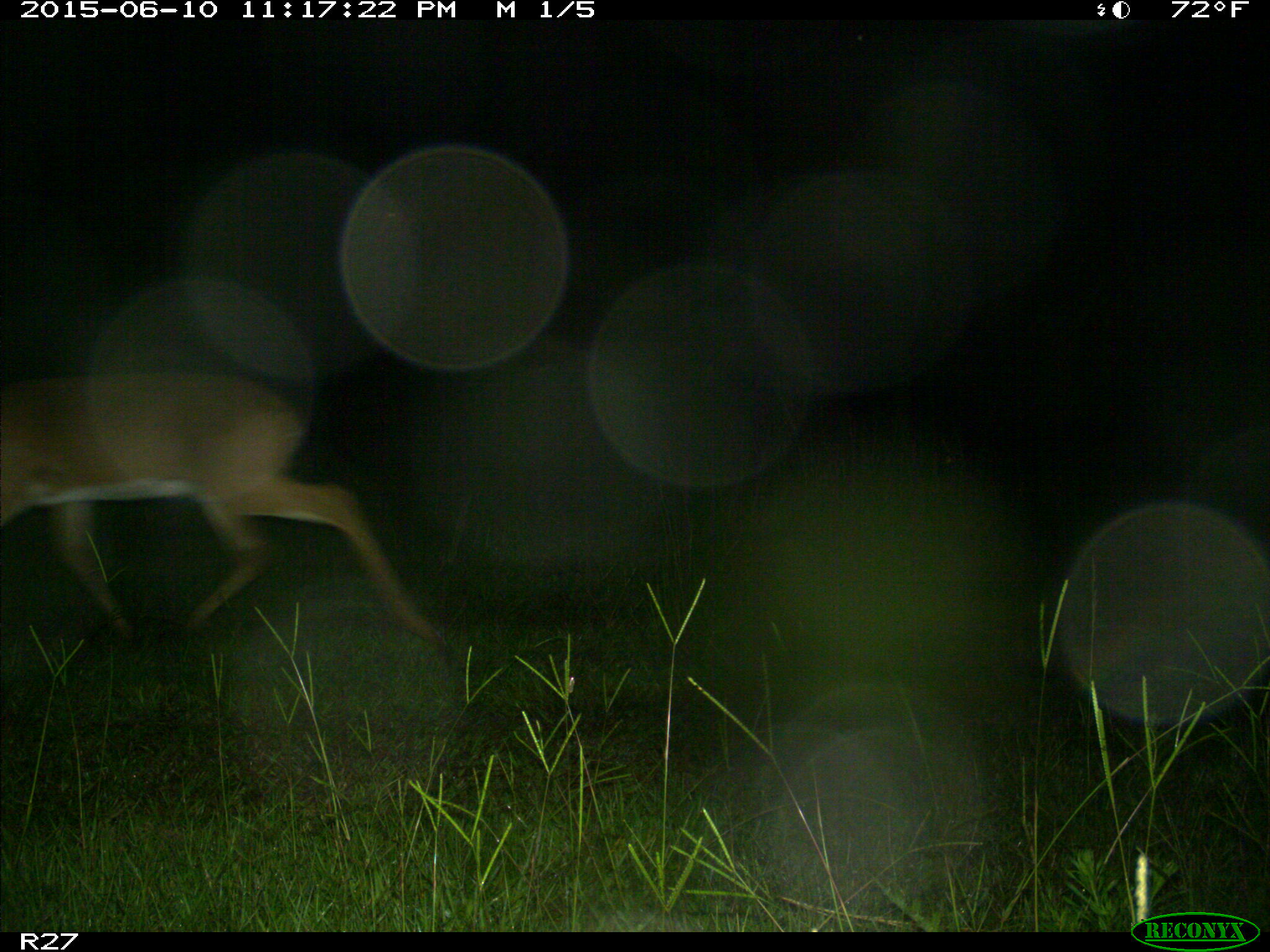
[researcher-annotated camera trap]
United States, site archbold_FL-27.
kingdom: Animalia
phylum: Chordata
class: Mammalia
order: Artiodactyla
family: Cervidae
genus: Odocoileus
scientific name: Odocoileus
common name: deer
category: unidentified deer